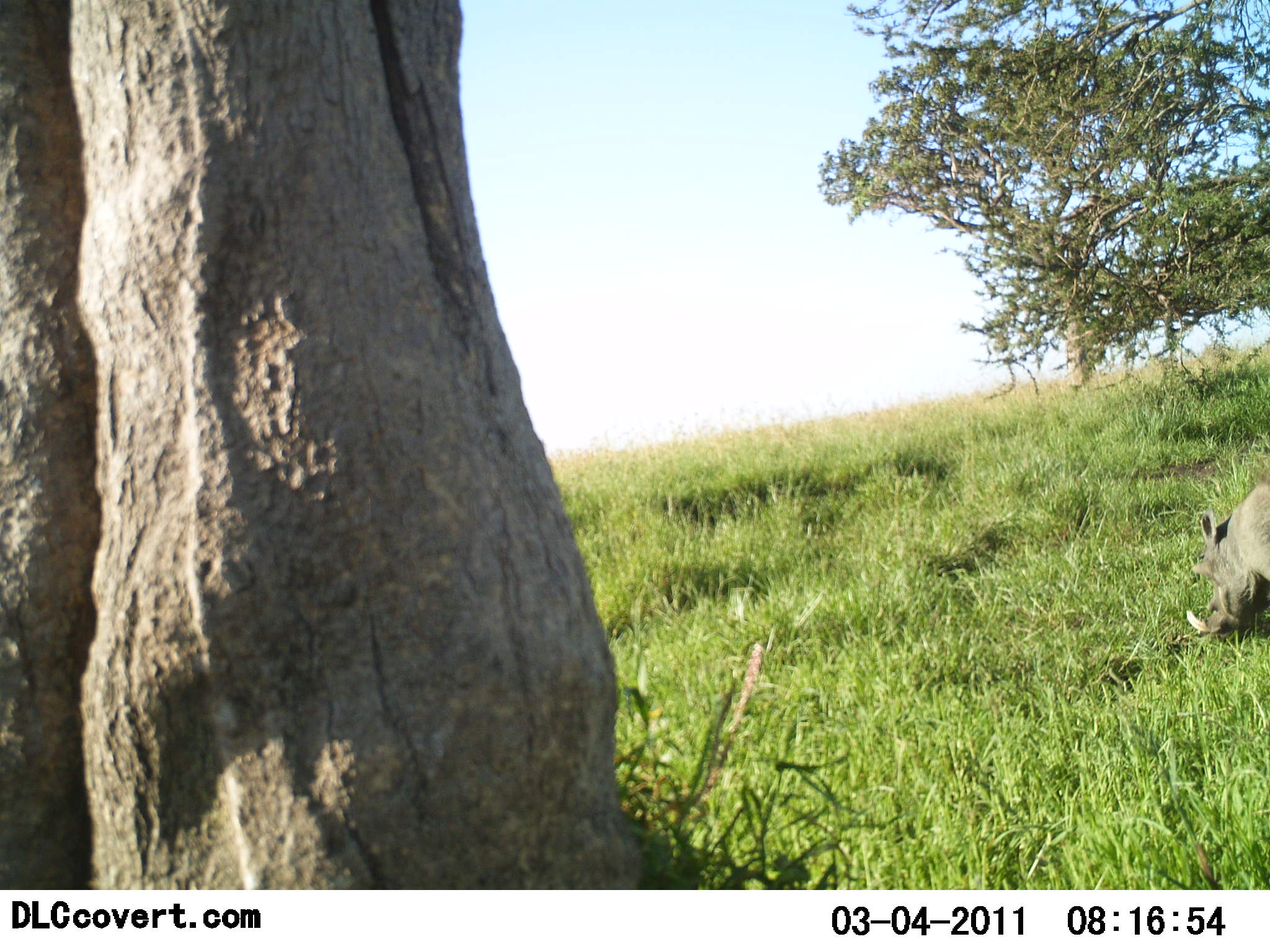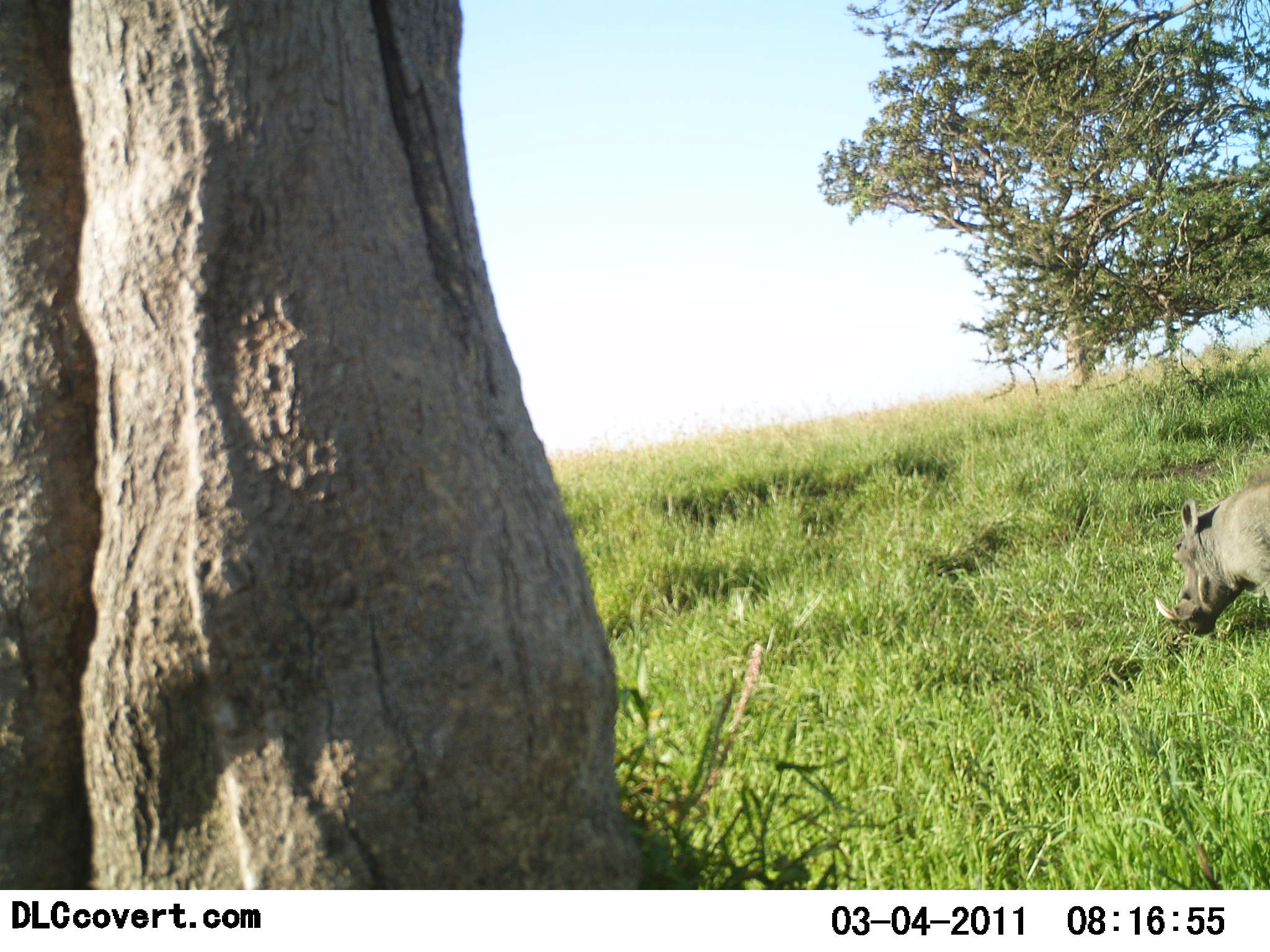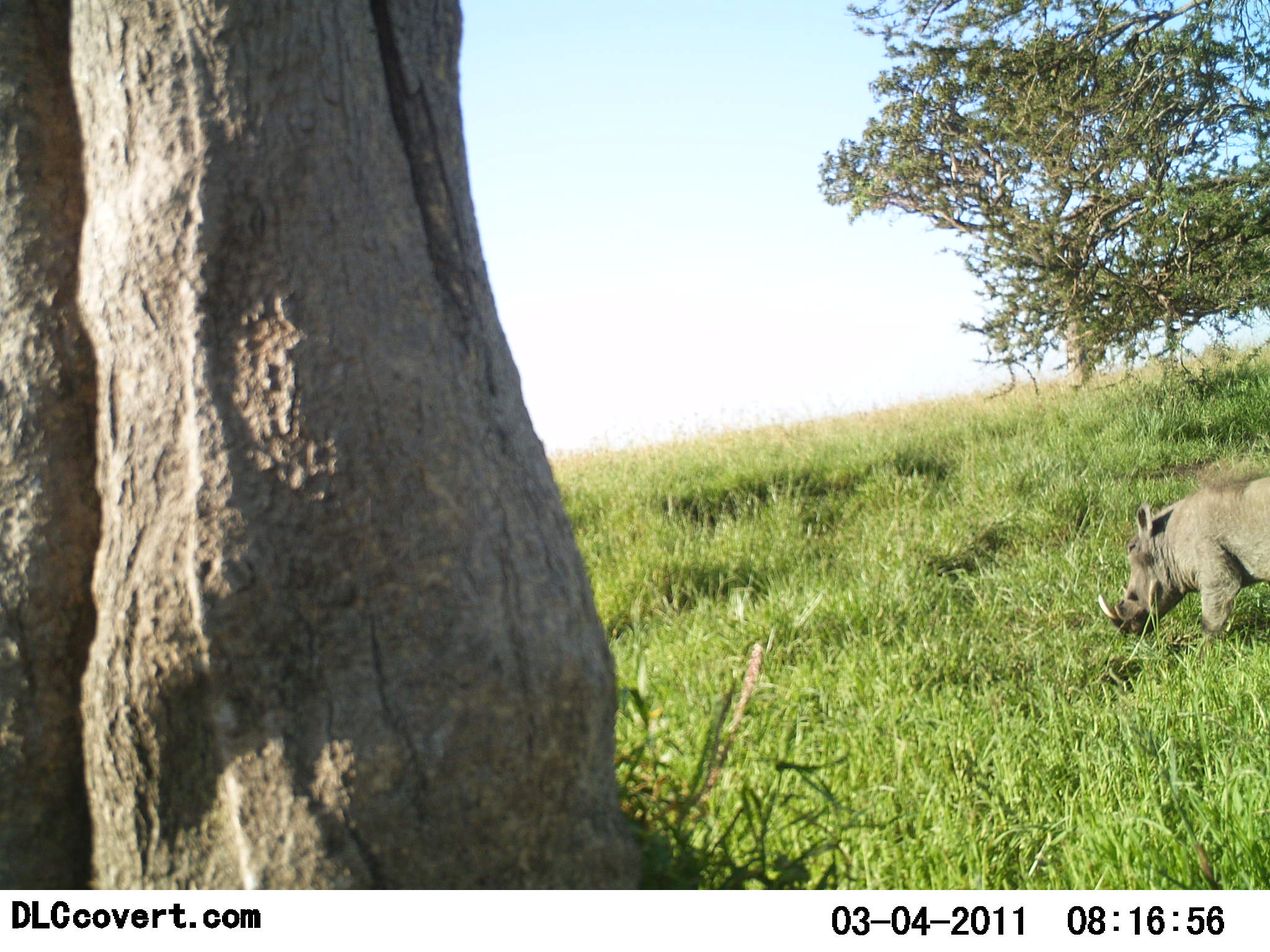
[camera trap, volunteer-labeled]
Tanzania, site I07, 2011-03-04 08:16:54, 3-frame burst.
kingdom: Animalia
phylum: Chordata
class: Mammalia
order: Artiodactyla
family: Suidae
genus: Phacochoerus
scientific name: Phacochoerus africanus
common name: warthog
Warthog (Phacochoerus africanus), count 1. Behavior (volunteer vote fractions): standing 14%, resting 0%, moving 57%, interacting 0%. Young present (vote fraction): 0%. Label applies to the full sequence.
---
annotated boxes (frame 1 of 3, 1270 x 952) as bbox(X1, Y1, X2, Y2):
animal: bbox(1184, 484, 1270, 639)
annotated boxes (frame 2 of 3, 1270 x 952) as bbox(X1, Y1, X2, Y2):
animal: bbox(1152, 464, 1269, 646)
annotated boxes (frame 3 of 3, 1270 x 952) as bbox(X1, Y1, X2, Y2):
animal: bbox(1097, 458, 1270, 667)